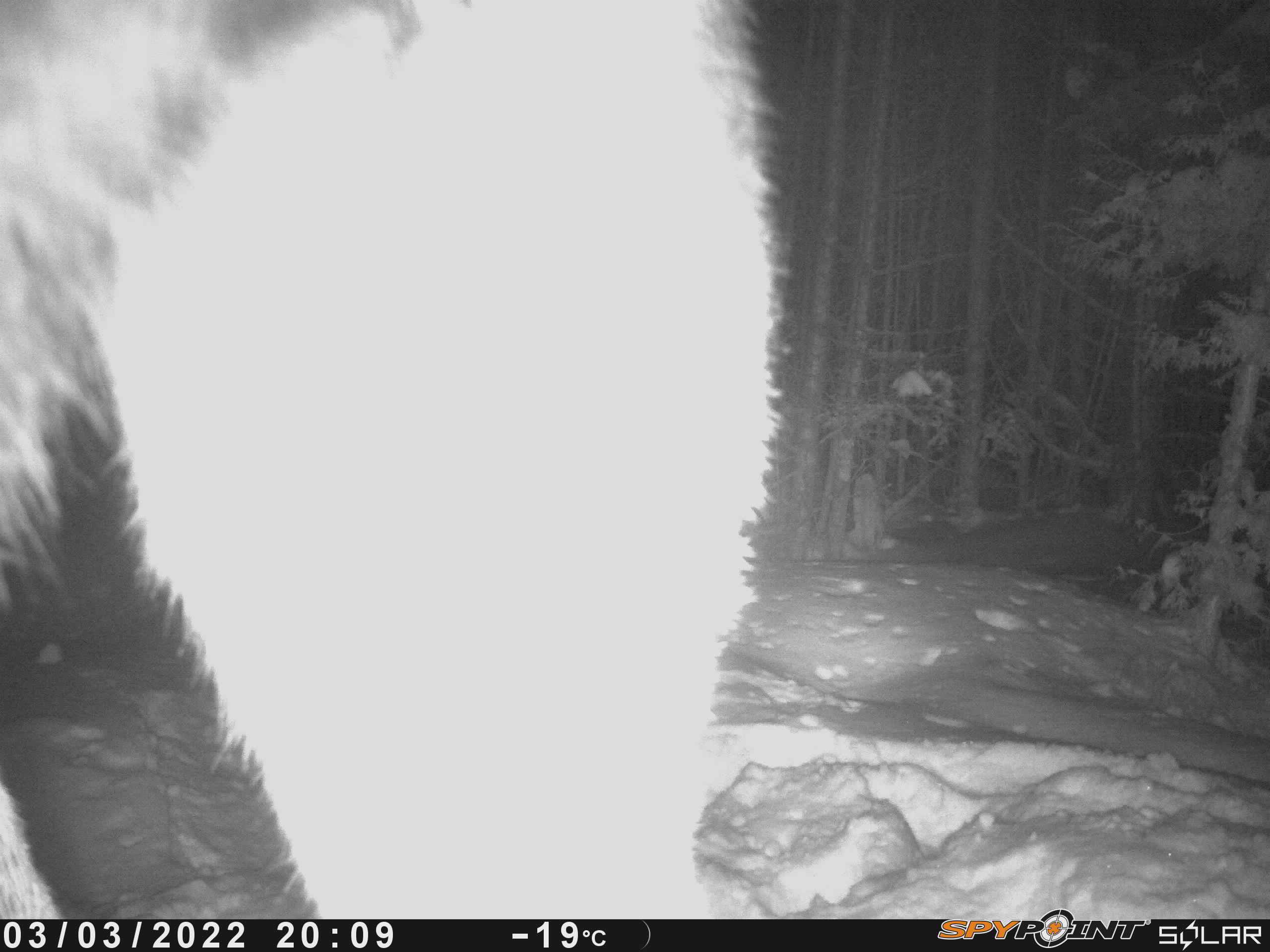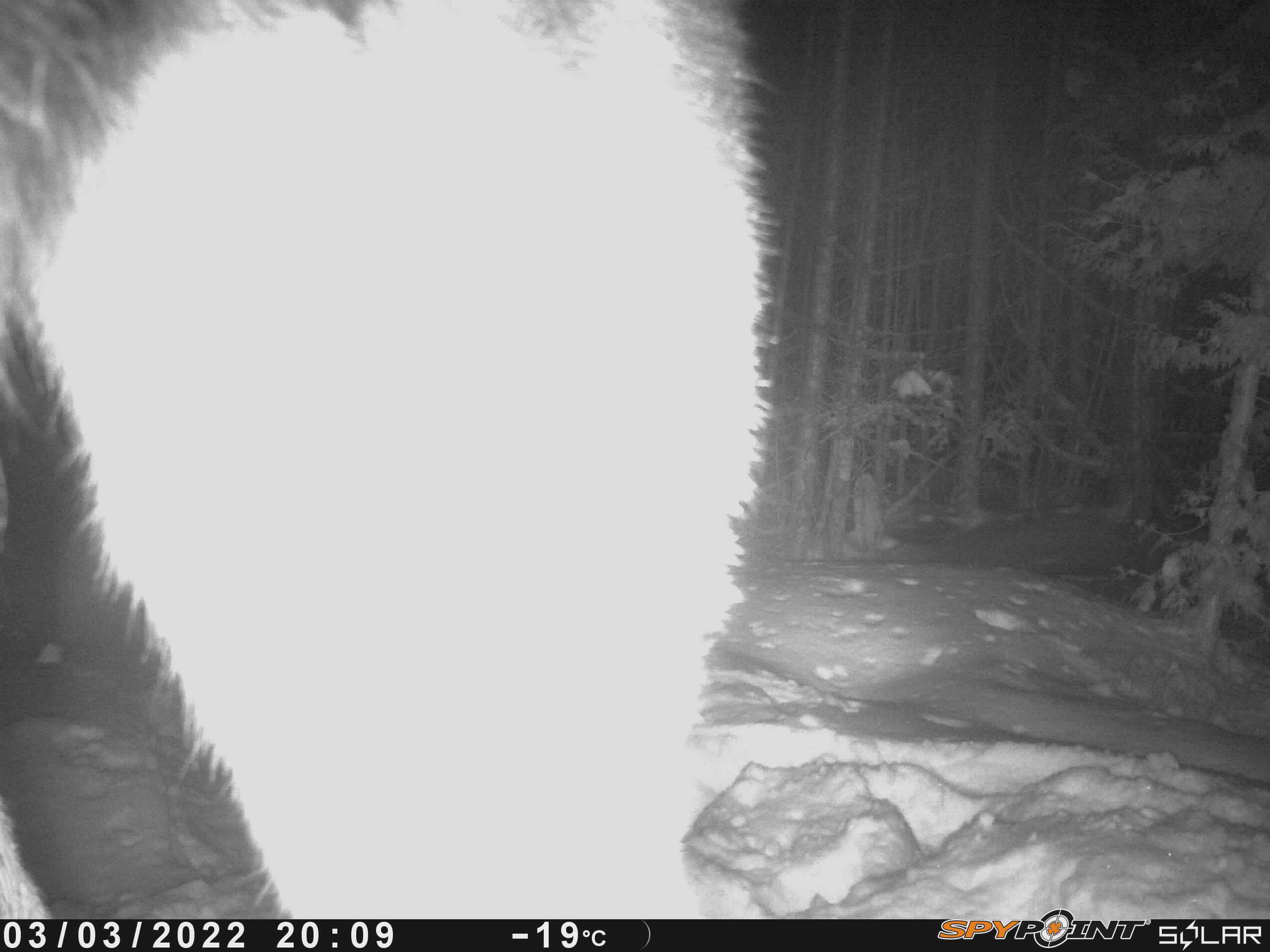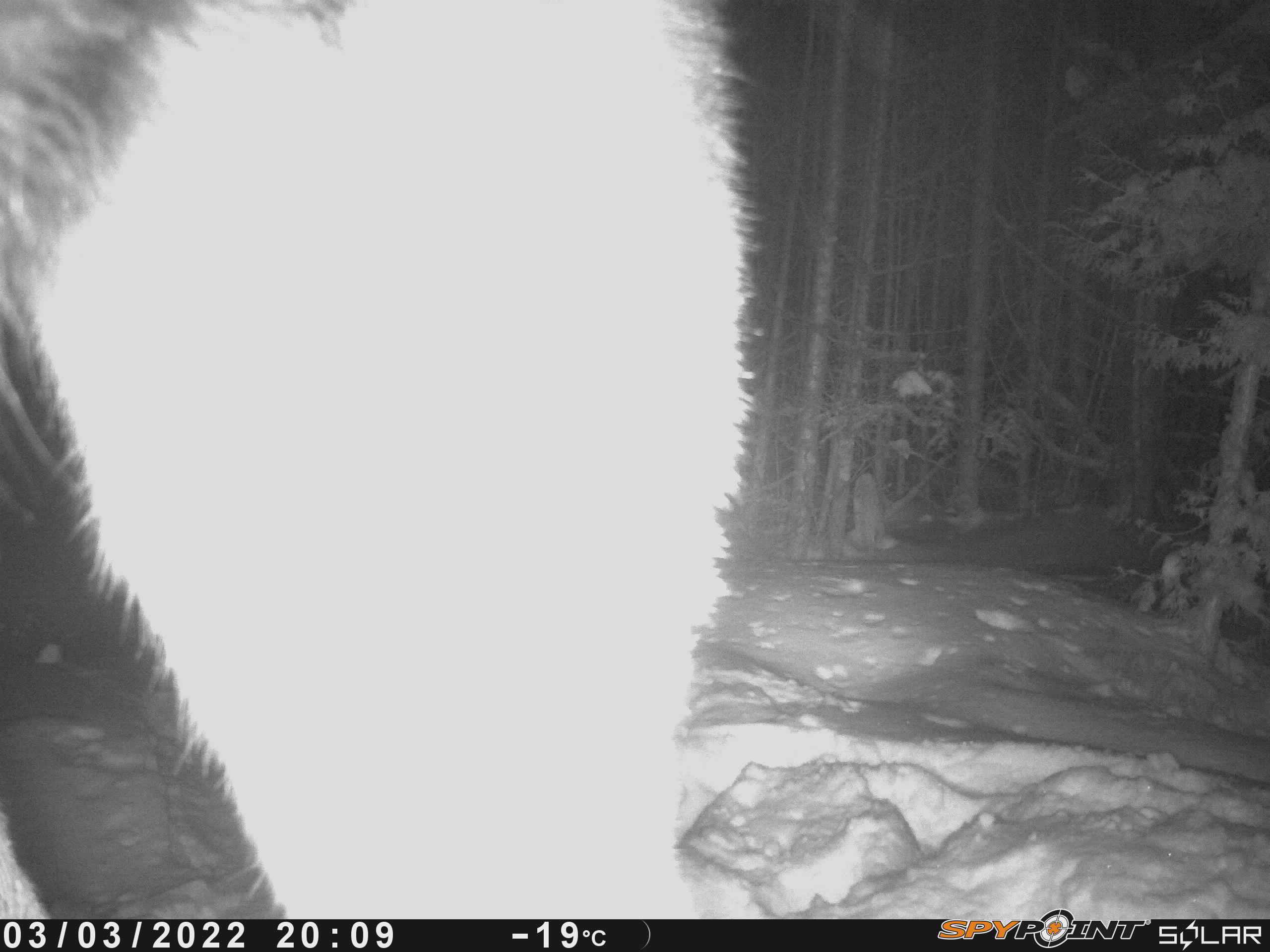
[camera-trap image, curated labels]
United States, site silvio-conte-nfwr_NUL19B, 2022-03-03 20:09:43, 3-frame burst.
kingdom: Animalia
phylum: Chordata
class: Mammalia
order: Artiodactyla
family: Cervidae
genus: Alces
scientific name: Alces alces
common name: moose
Moose (Alces alces).